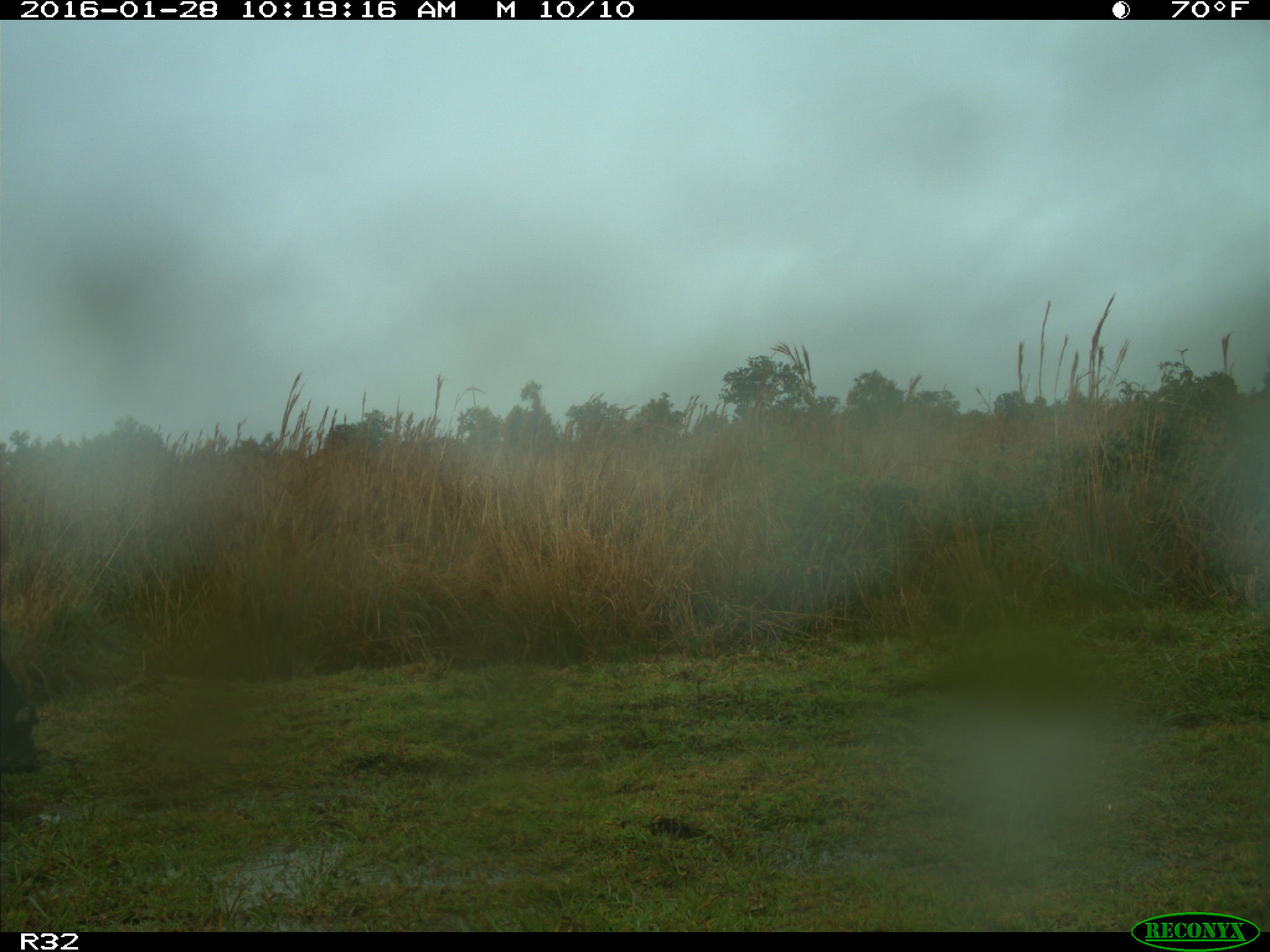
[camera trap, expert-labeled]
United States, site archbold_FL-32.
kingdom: Animalia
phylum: Chordata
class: Mammalia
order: Artiodactyla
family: Bovidae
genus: Bos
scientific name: Bos taurus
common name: domestic cow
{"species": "Bos taurus (domestic cow)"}